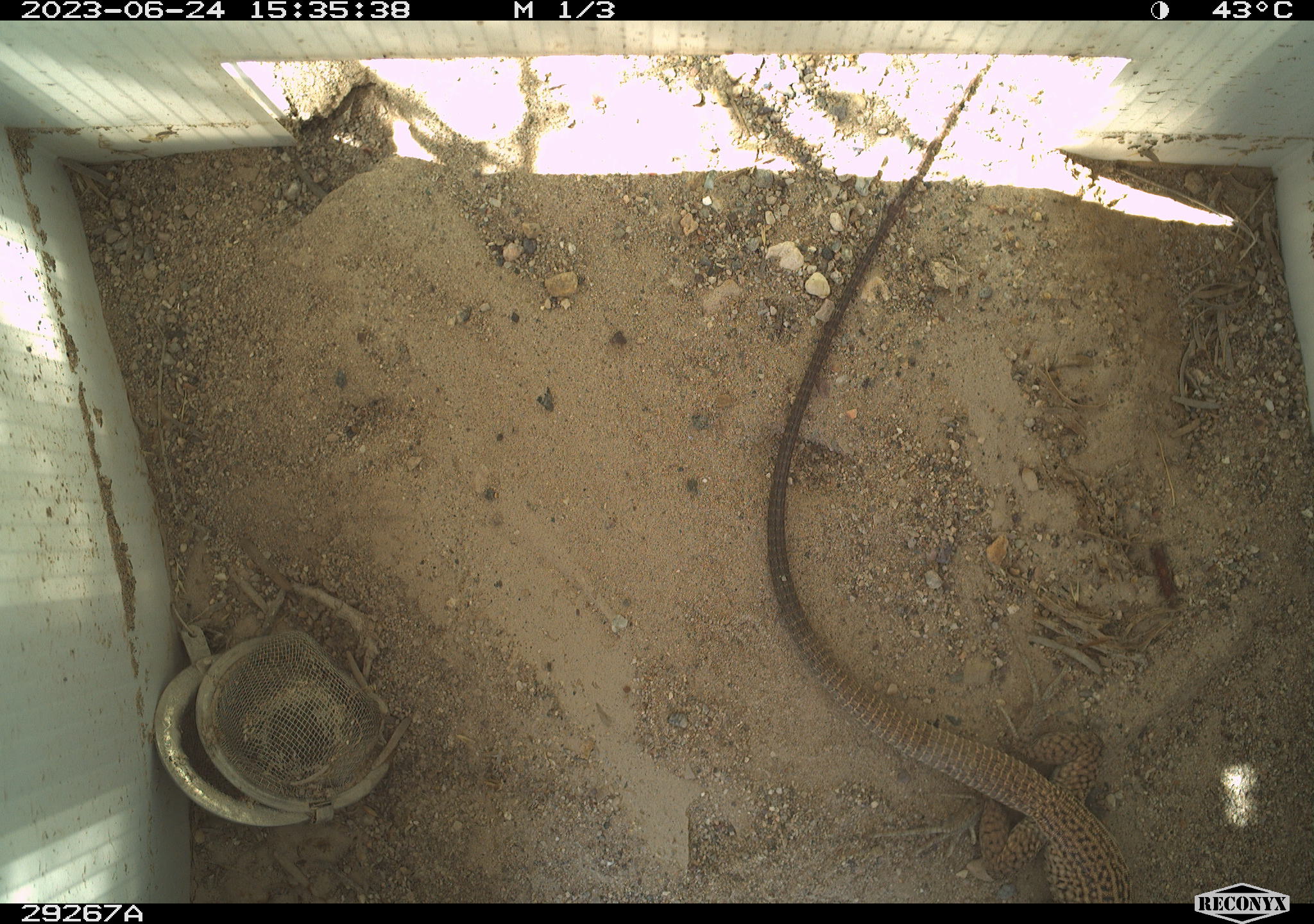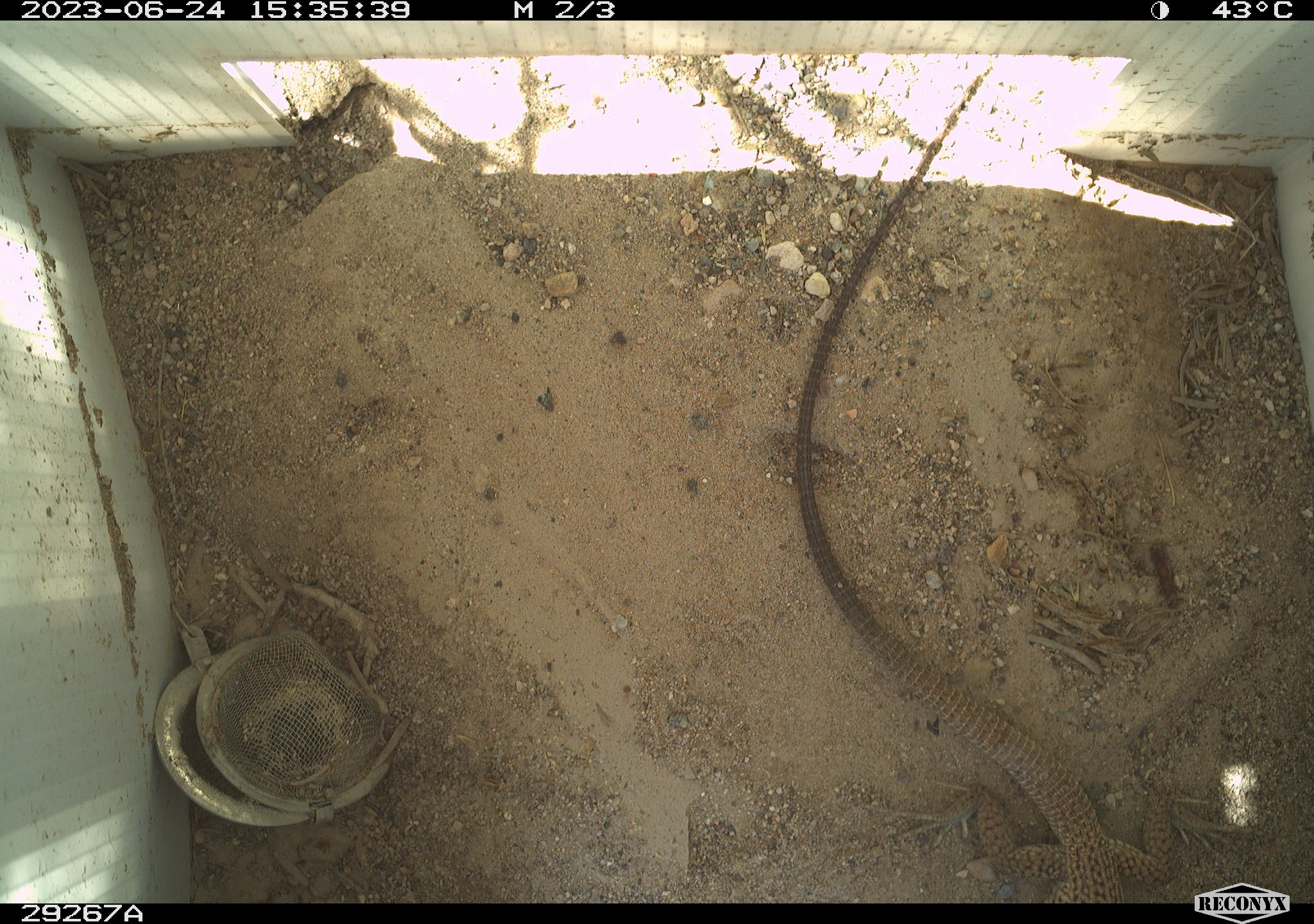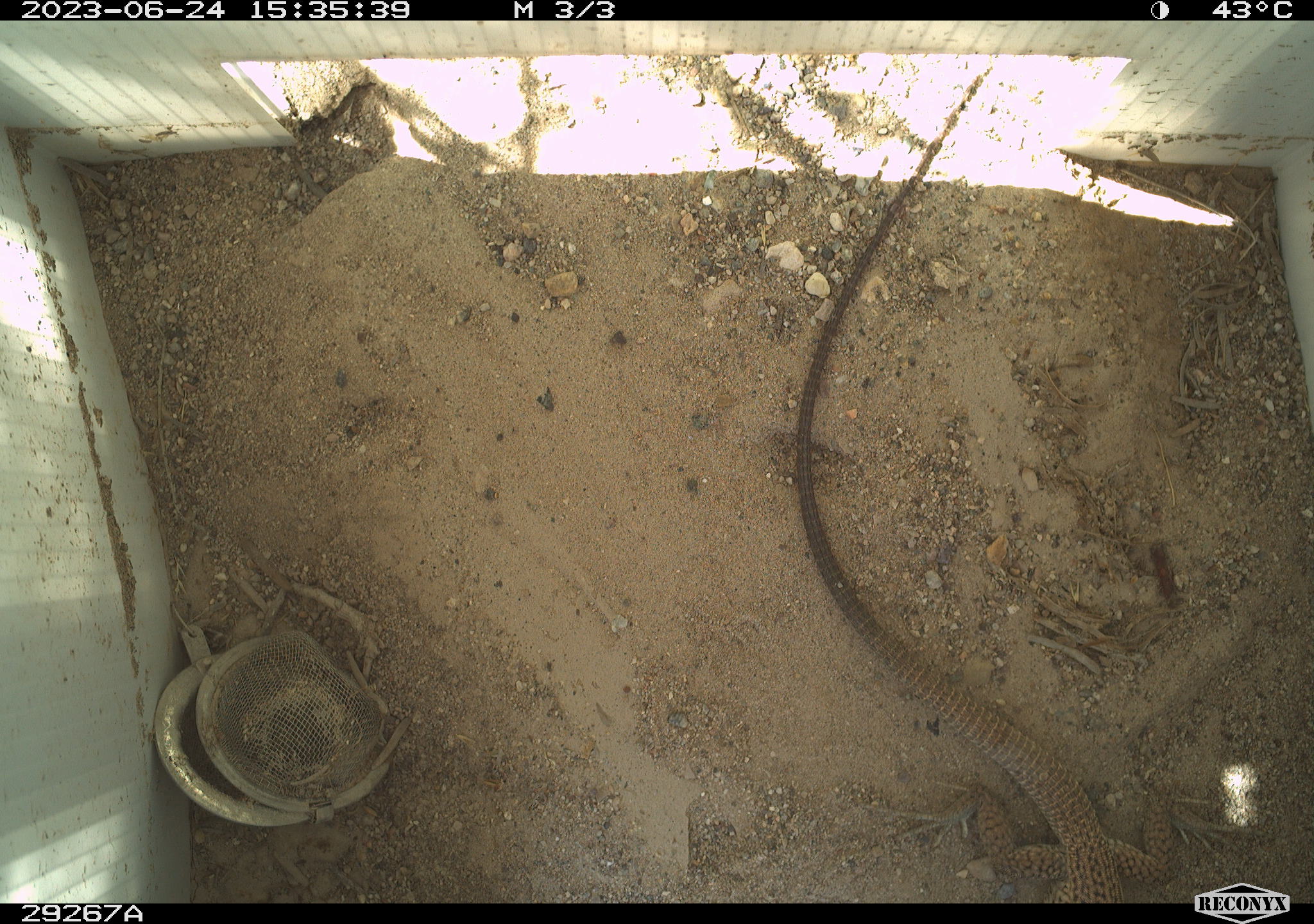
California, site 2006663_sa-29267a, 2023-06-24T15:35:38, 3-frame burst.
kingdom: Animalia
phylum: Chordata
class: Reptilia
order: Squamata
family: Teiidae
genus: Aspidoscelis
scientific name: Aspidoscelis tigris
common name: western whiptail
Western whiptail (Aspidoscelis tigris).